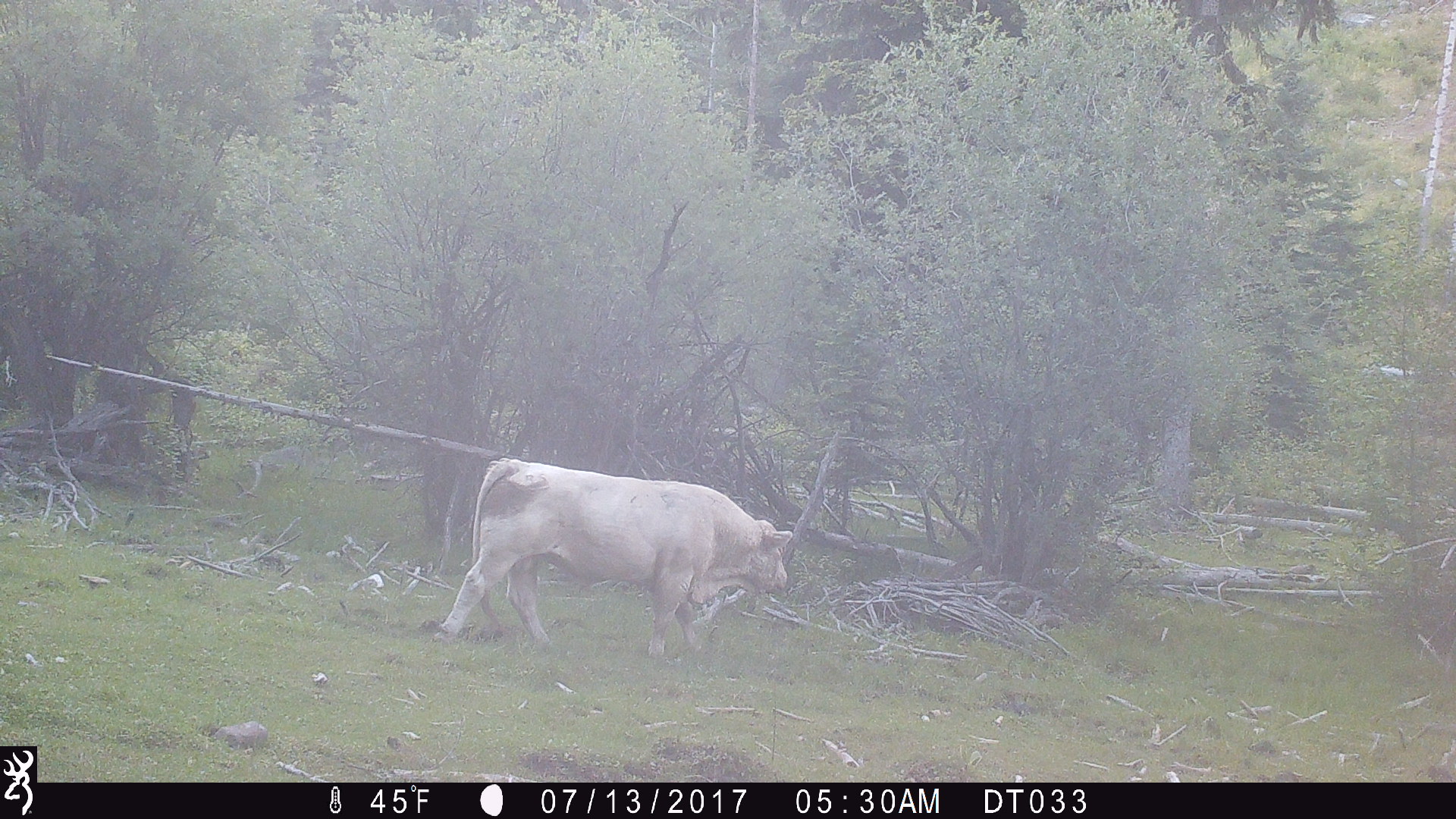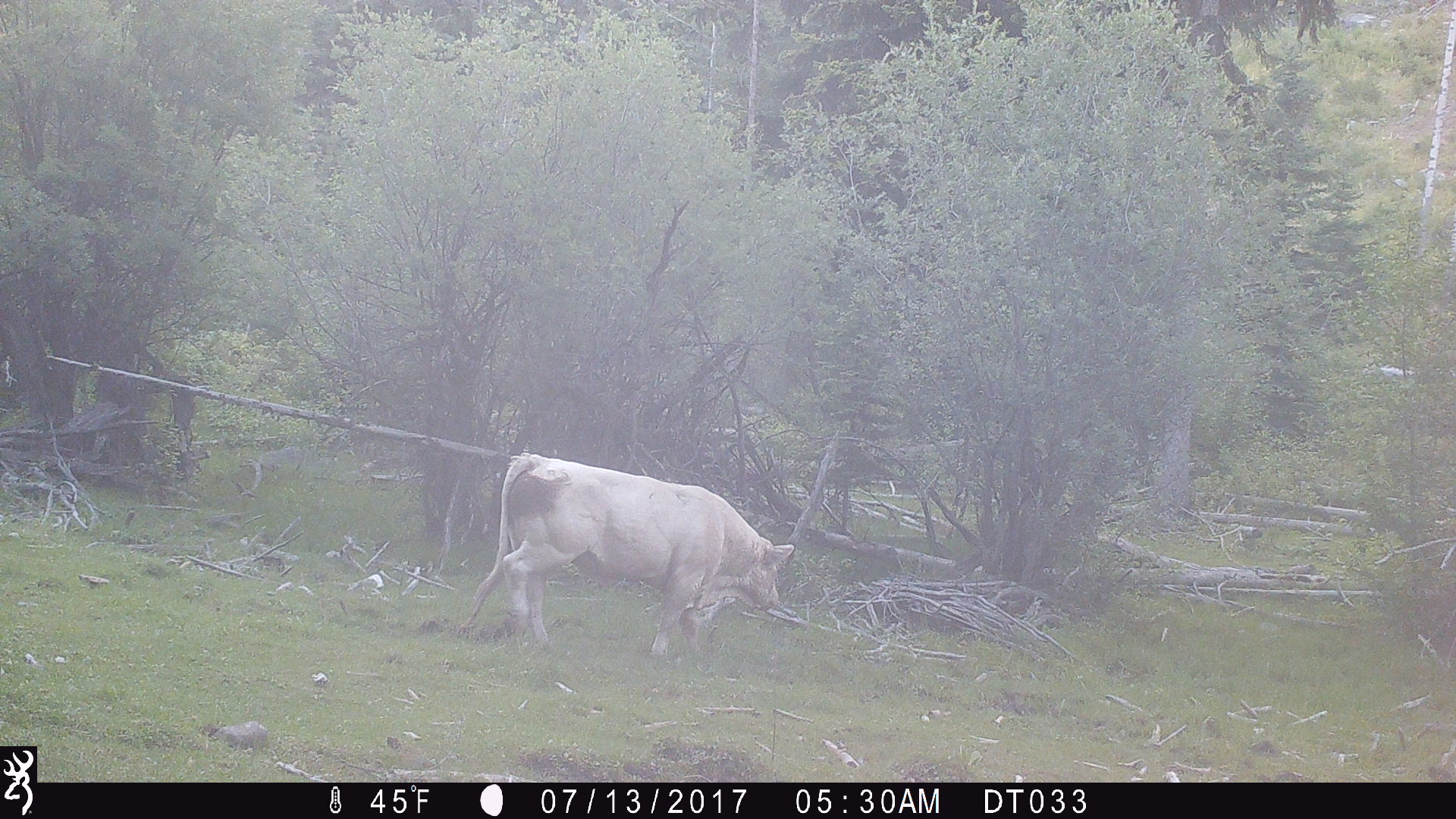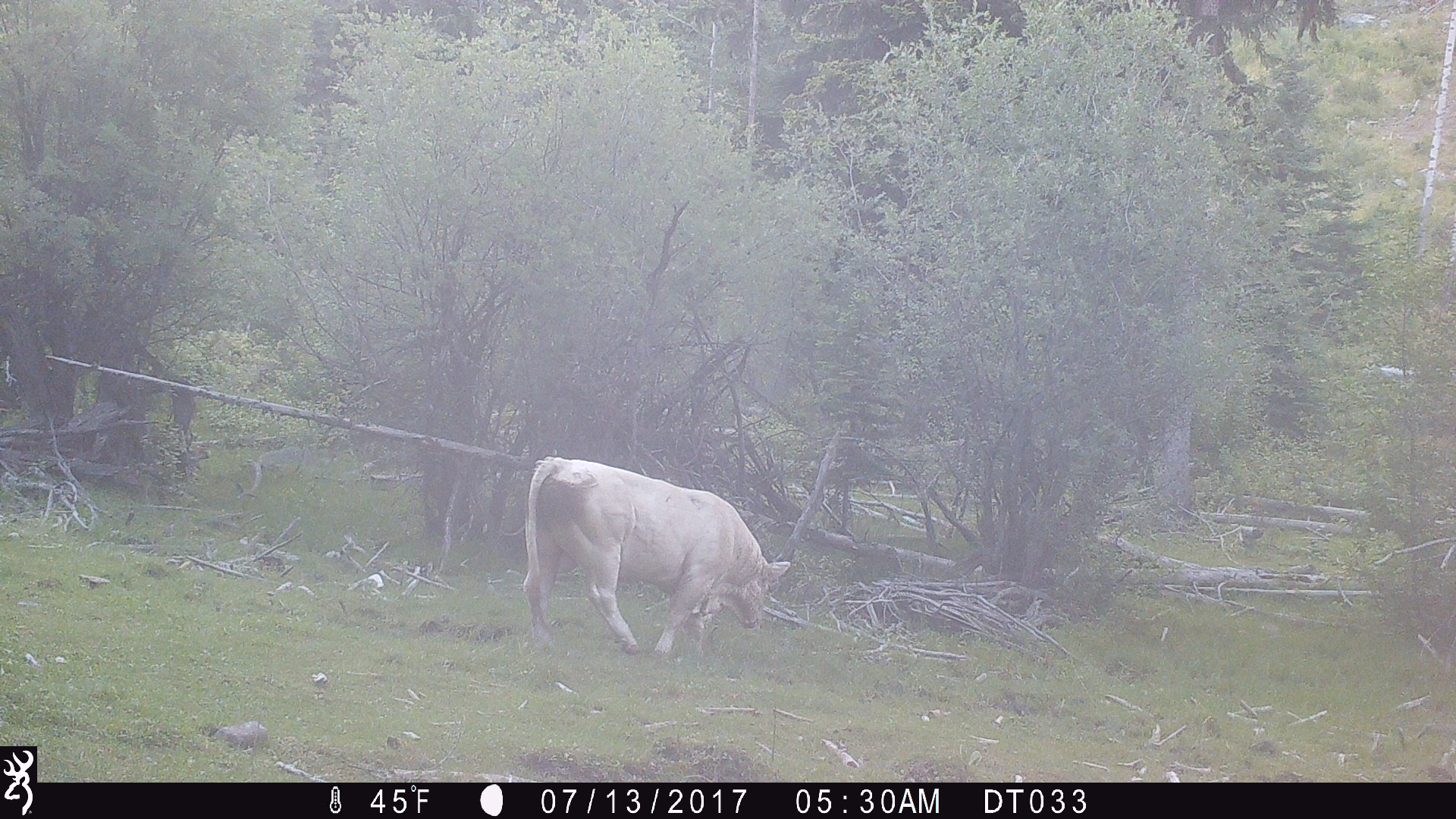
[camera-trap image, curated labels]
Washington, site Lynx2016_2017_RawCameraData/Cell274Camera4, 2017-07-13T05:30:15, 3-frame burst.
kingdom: Animalia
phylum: Chordata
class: Mammalia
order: Artiodactyla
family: Bovidae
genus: Bos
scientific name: Bos taurus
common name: domestic cattle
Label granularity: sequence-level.